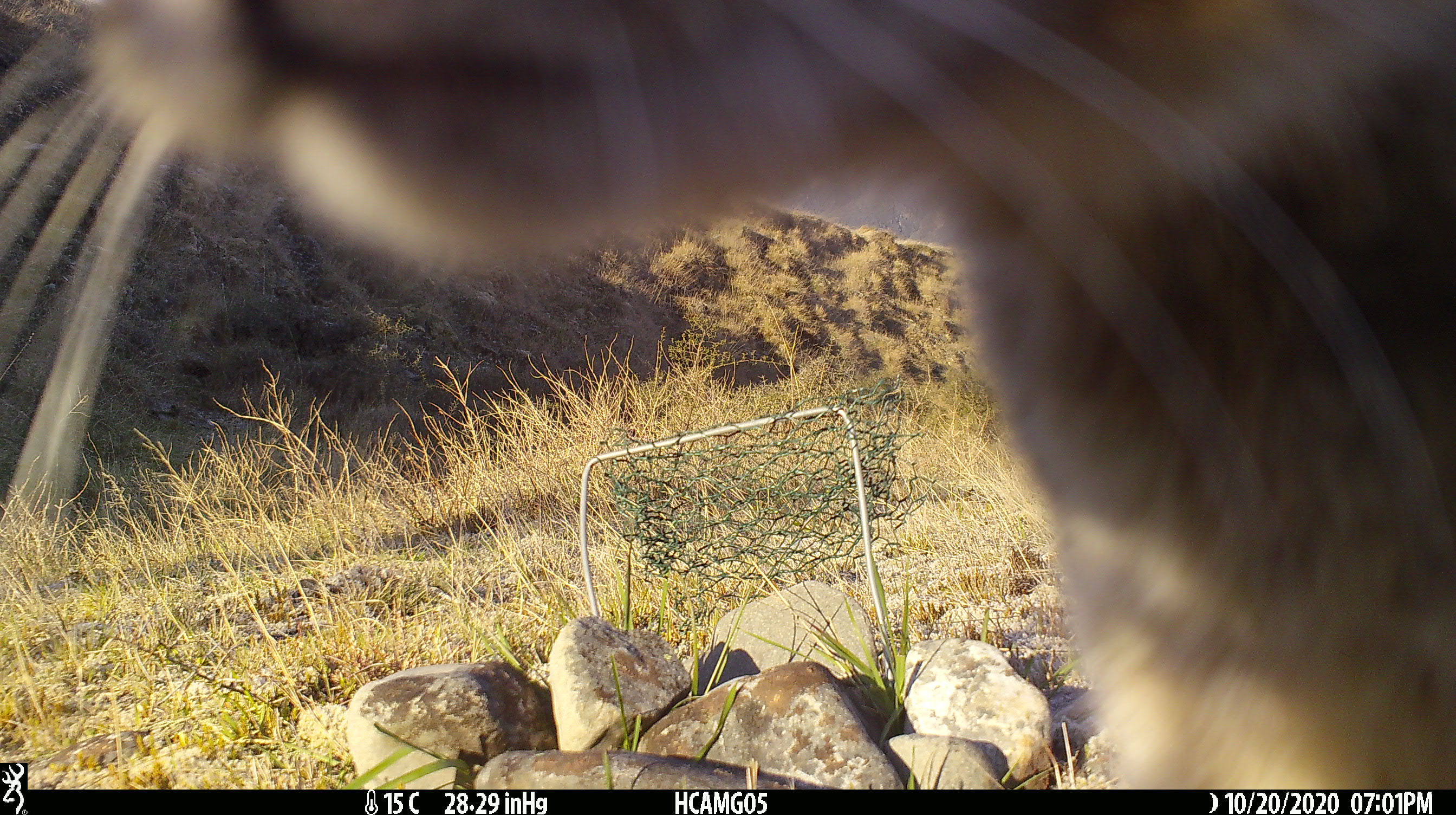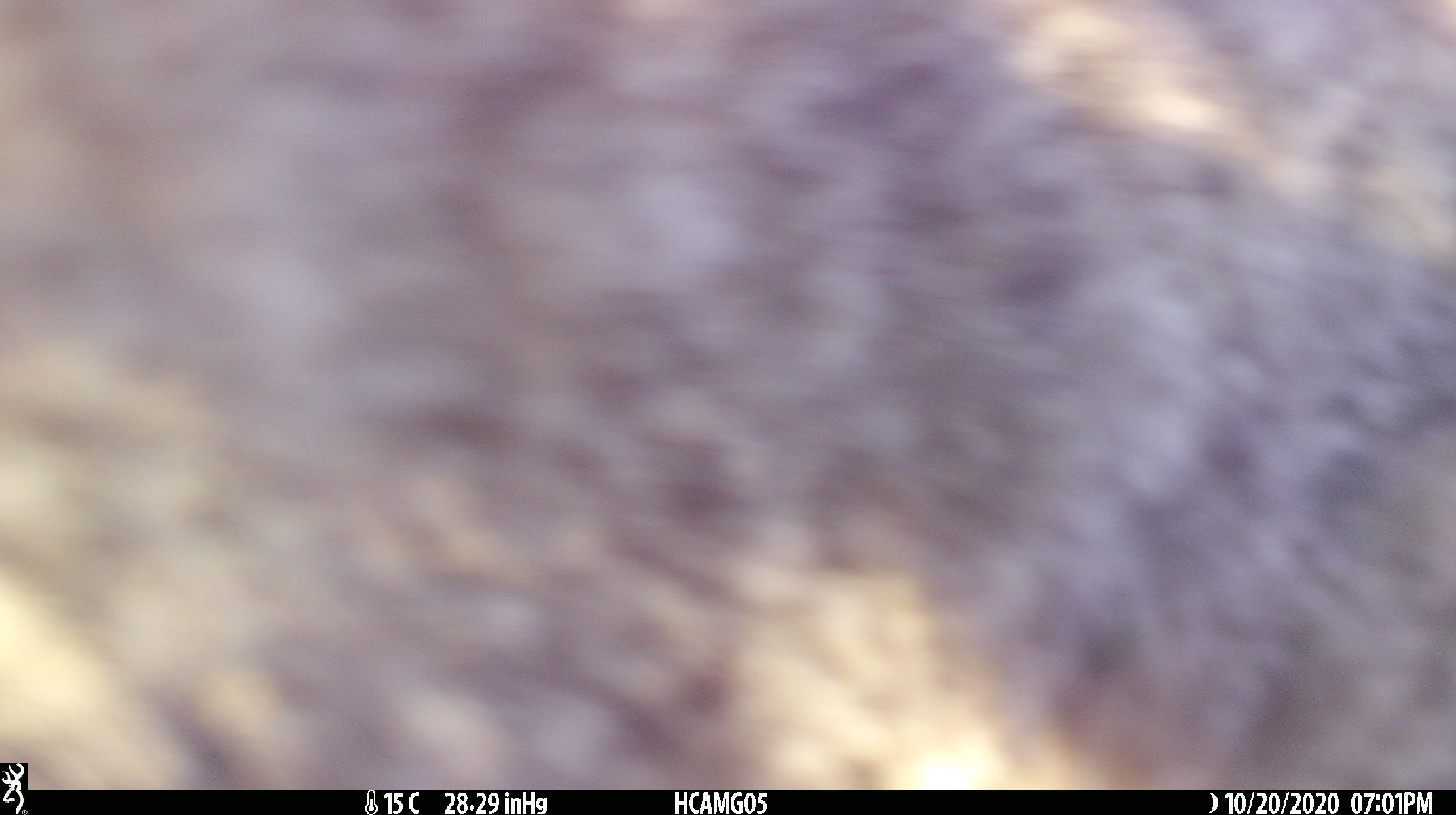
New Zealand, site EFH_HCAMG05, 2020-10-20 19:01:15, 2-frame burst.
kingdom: Animalia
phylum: Chordata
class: Mammalia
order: Carnivora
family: Felidae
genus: Felis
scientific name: Felis catus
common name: domestic cat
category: cat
Cat (domestic cat) (Felis catus).